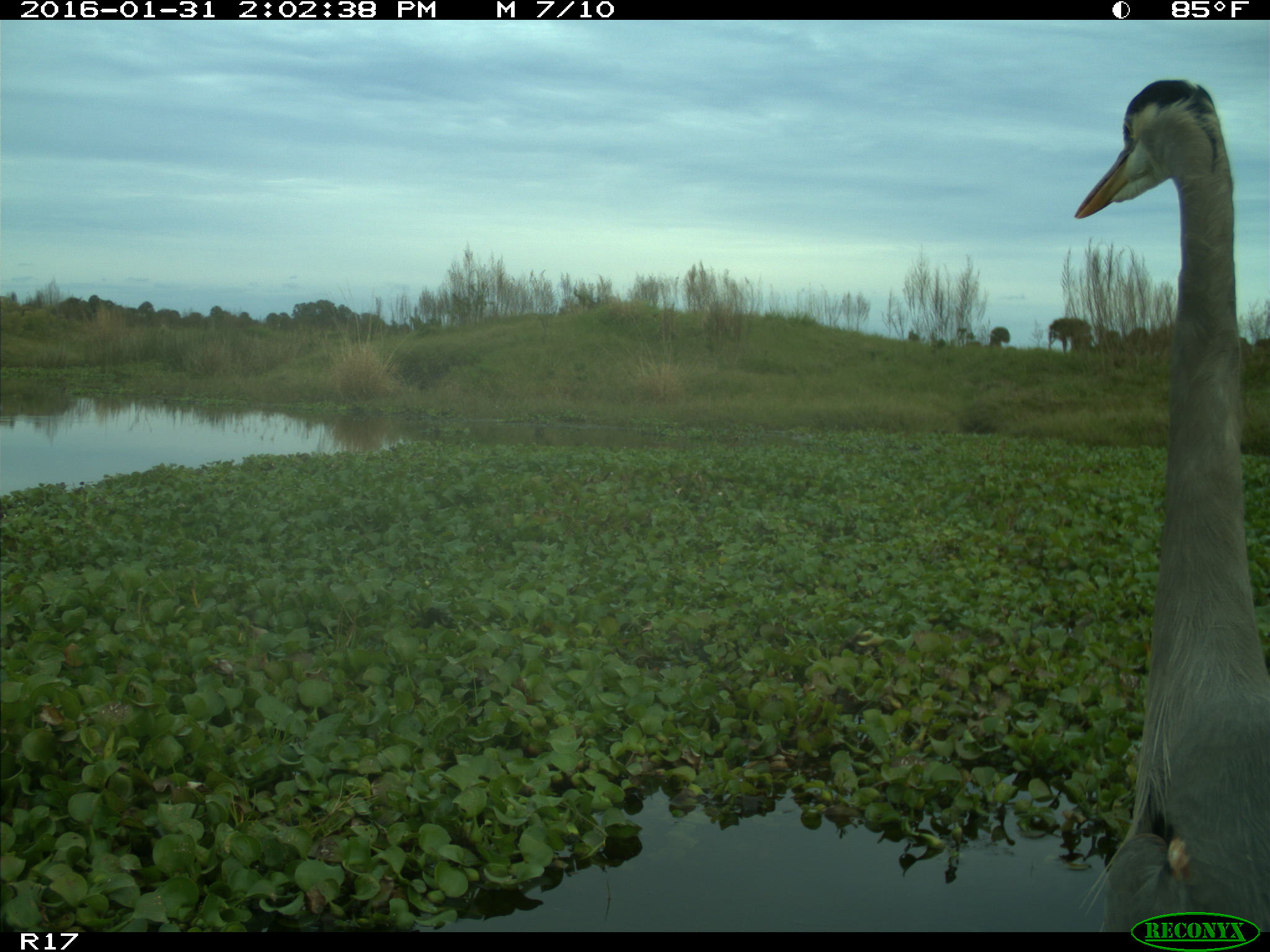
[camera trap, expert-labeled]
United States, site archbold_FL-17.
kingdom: Animalia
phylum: Chordata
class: Aves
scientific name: Aves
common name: birds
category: unidentified bird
Unidentified bird (birds) (Aves).